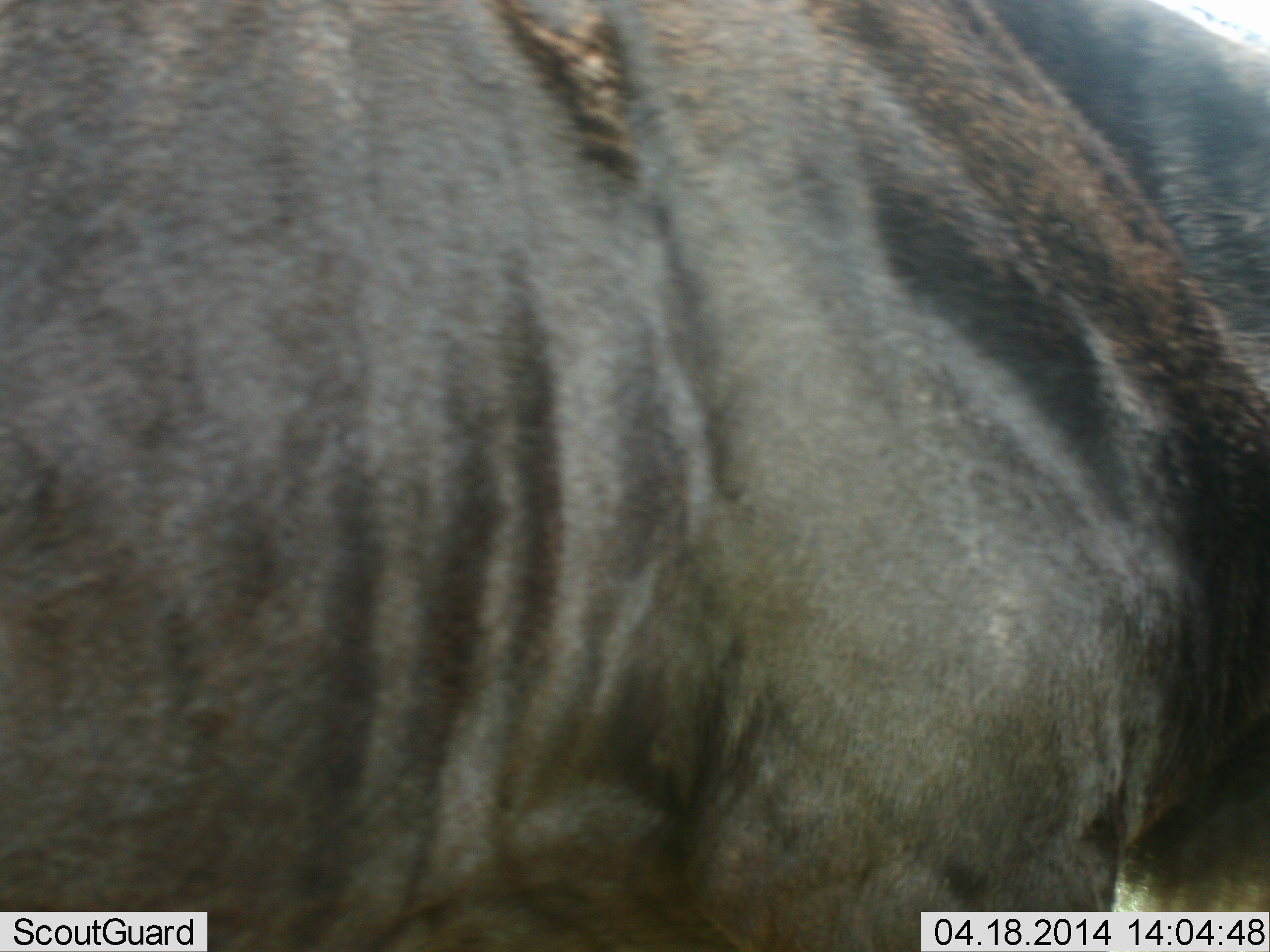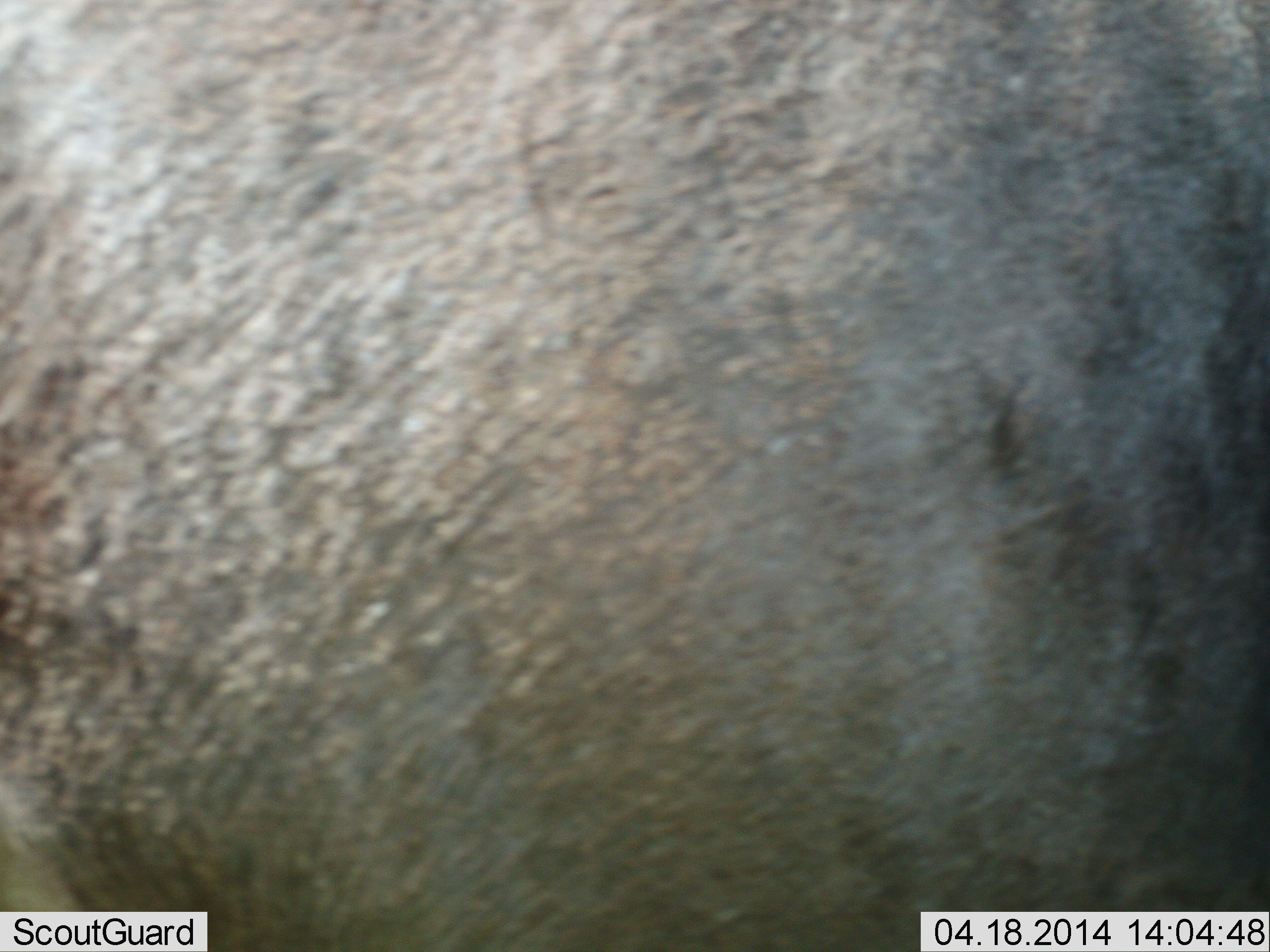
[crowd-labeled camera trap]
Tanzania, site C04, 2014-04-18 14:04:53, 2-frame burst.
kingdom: Animalia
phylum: Chordata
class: Mammalia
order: Artiodactyla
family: Bovidae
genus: Connochaetes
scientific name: Connochaetes taurinus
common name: blue wildebeest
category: wildebeest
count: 1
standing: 80%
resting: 0%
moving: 20%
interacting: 0%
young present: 0%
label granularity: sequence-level